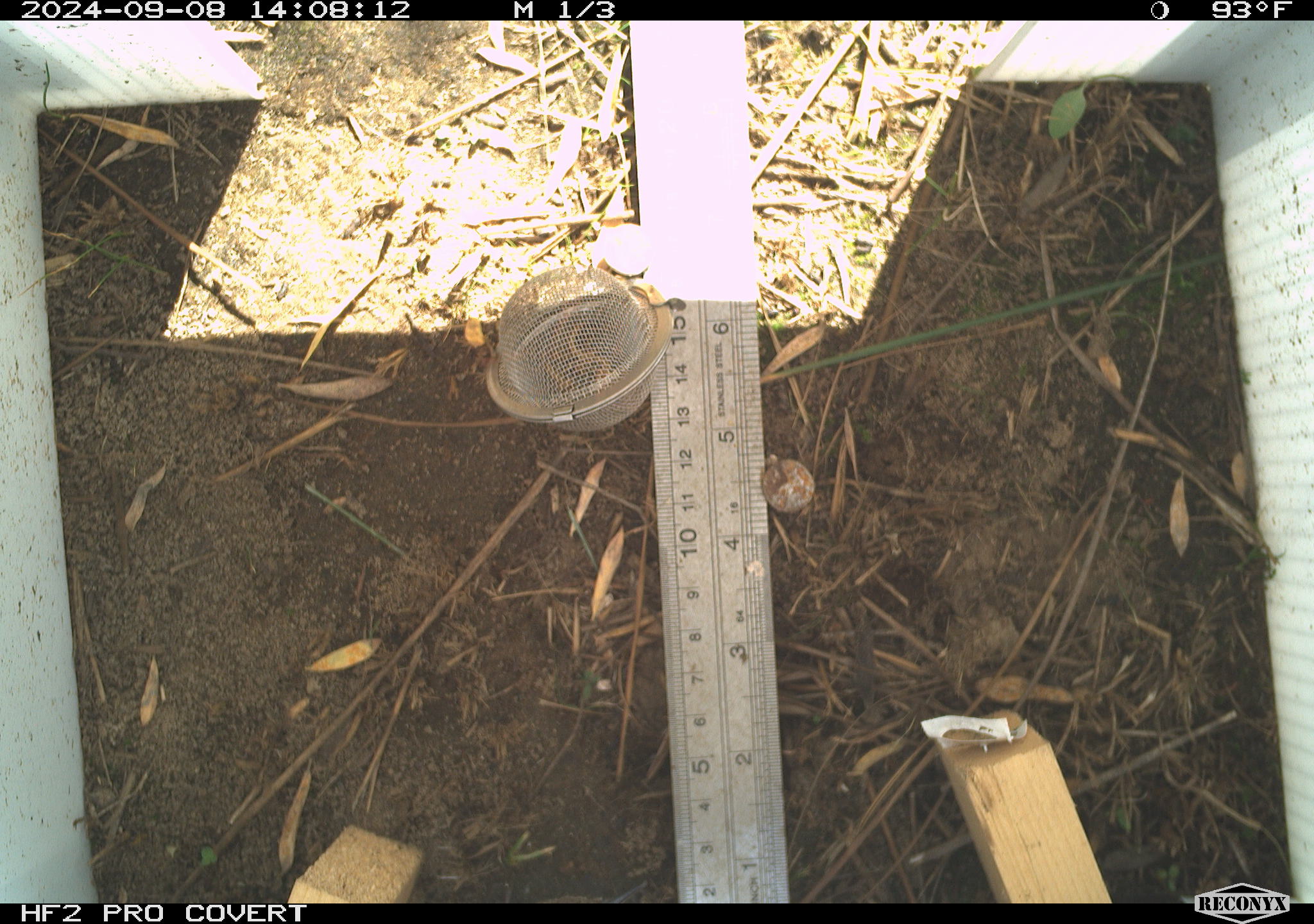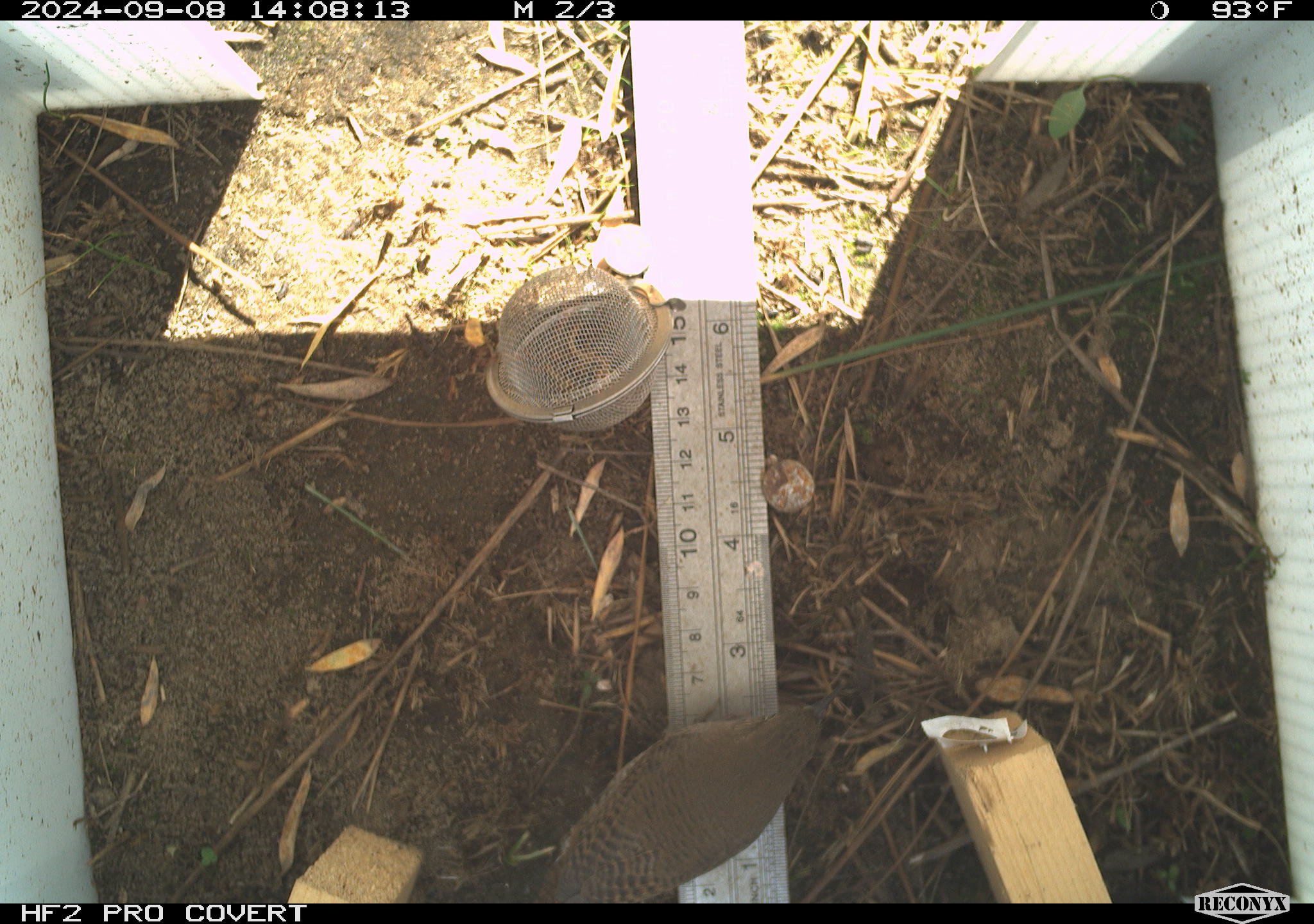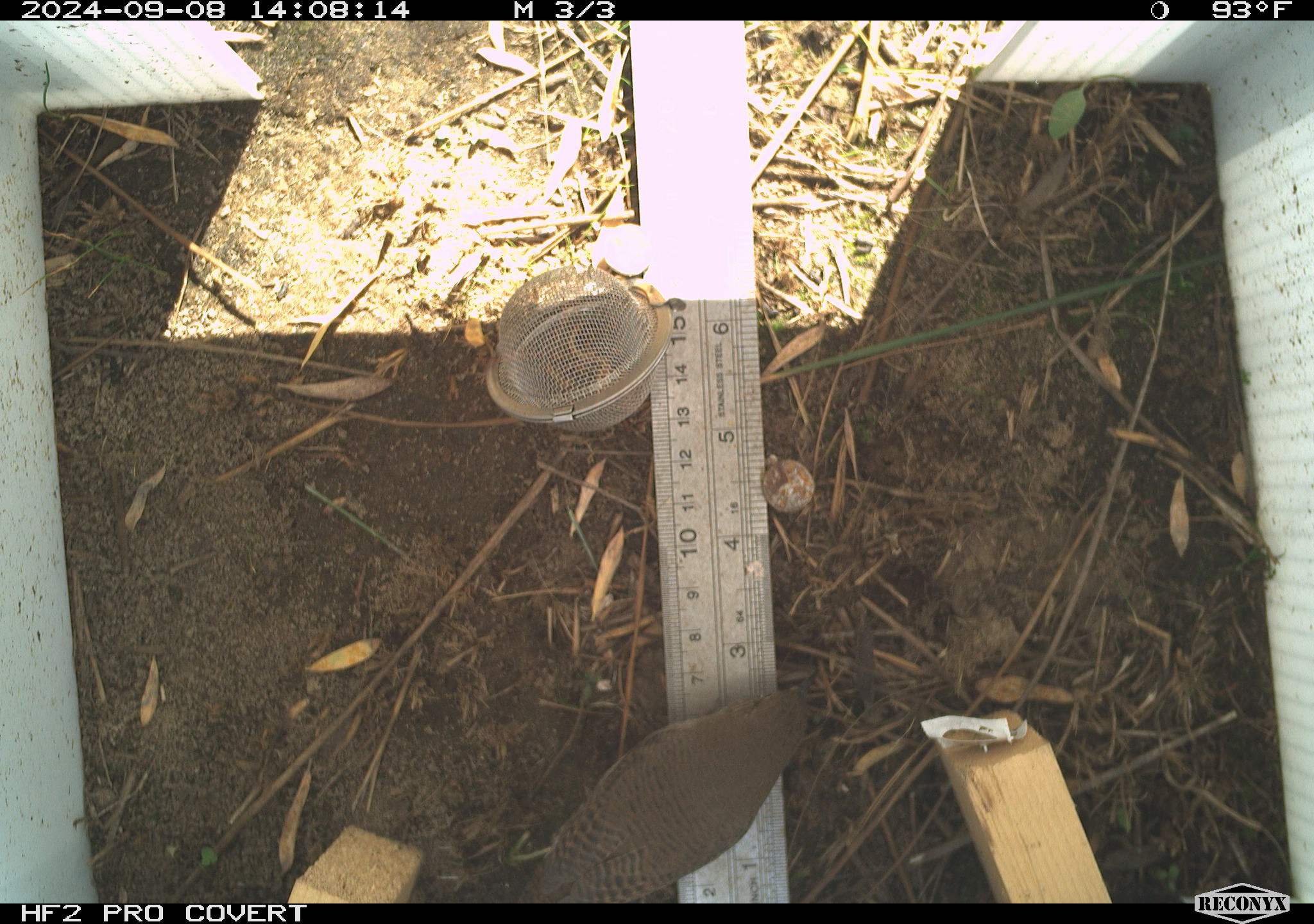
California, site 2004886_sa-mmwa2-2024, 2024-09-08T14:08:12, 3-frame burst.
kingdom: Animalia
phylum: Chordata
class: Aves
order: Passeriformes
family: Troglodytidae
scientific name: Troglodytidae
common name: wren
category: troglodytidae family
Troglodytidae family (wren) (Troglodytidae).